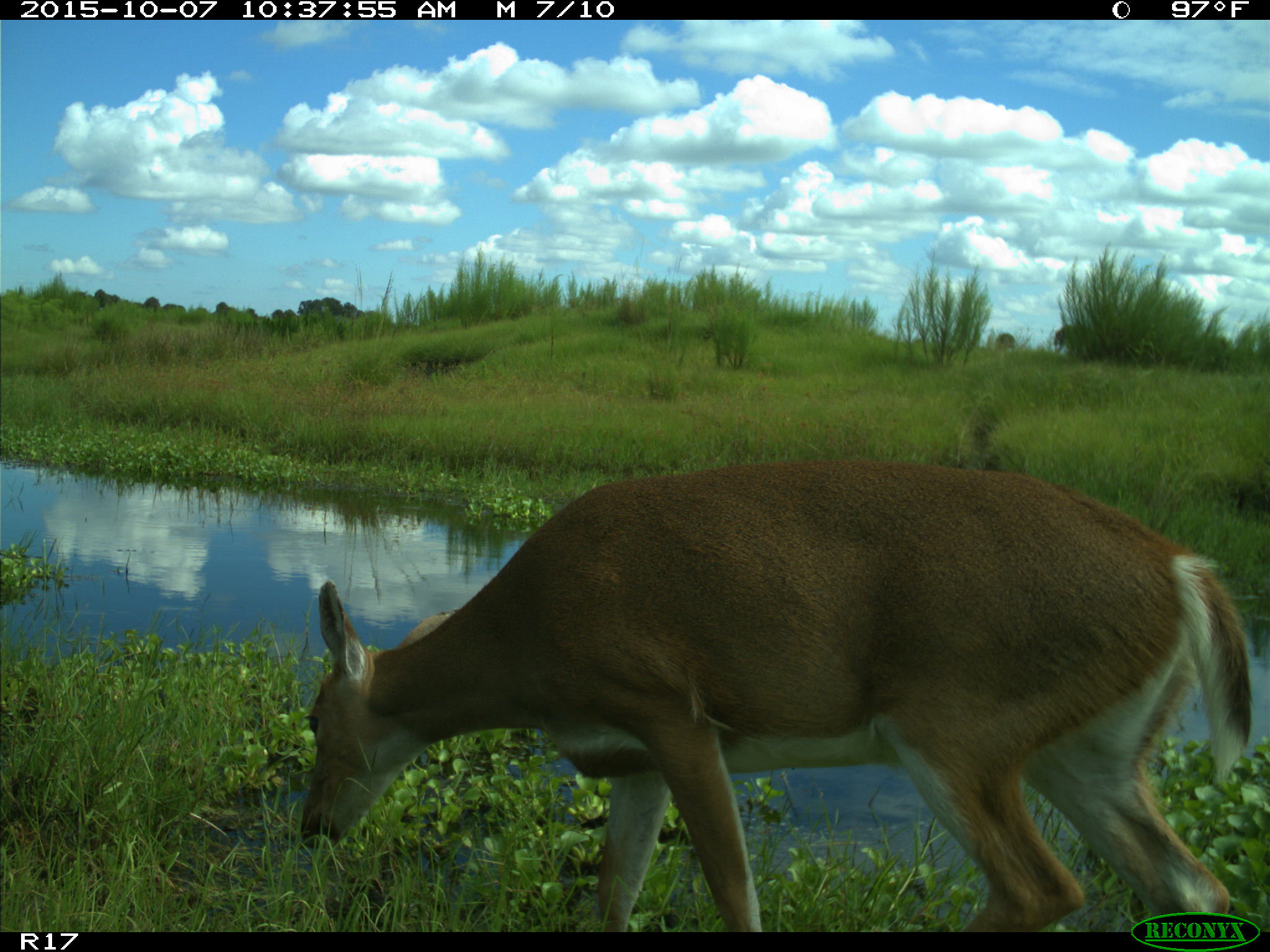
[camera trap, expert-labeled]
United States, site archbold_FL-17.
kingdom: Animalia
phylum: Chordata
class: Mammalia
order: Artiodactyla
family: Cervidae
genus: Odocoileus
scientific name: Odocoileus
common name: deer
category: unidentified deer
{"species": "unidentified deer (deer) (Odocoileus)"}